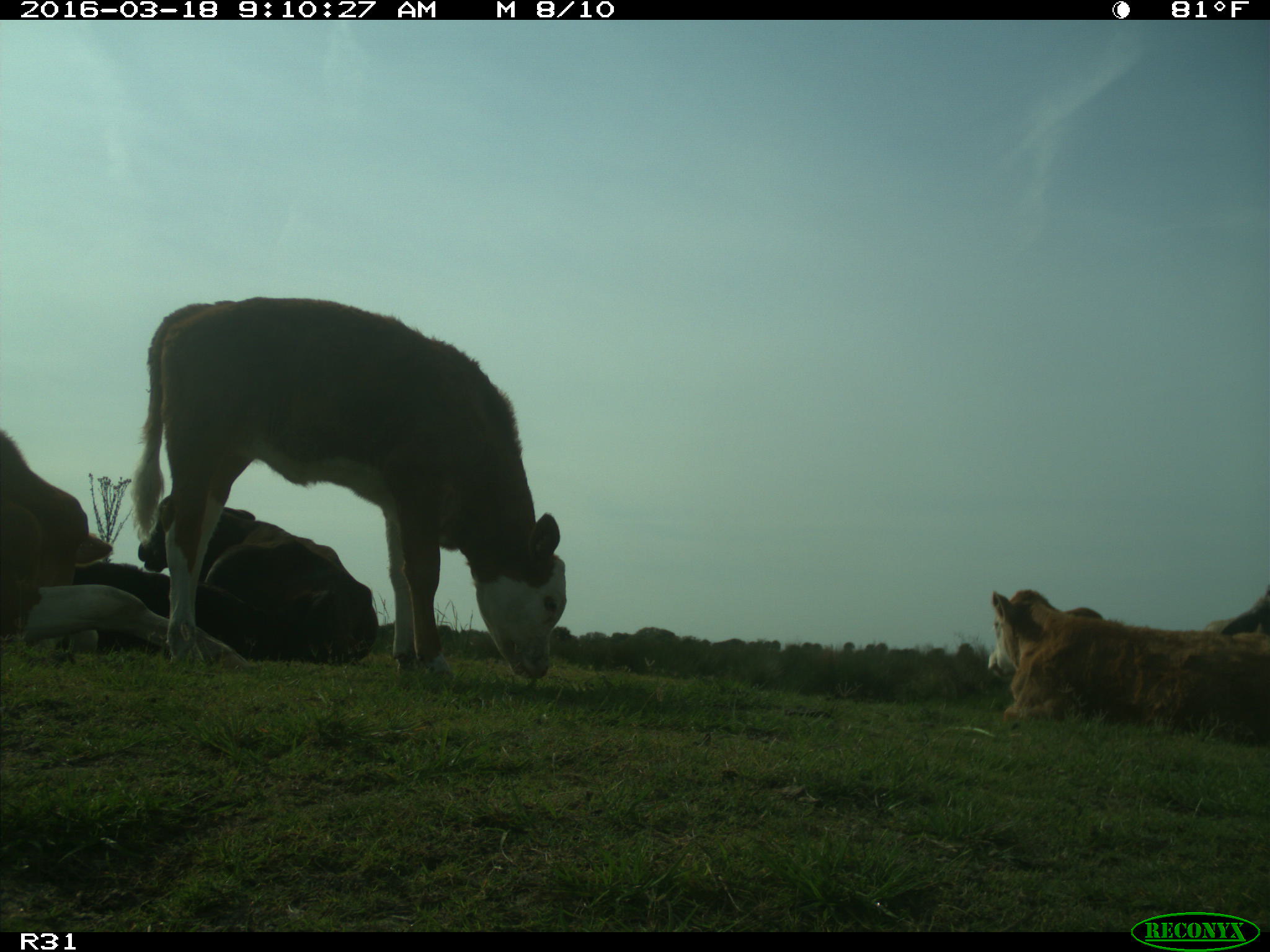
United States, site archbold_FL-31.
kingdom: Animalia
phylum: Chordata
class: Mammalia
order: Artiodactyla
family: Bovidae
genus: Bos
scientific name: Bos taurus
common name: domestic cow